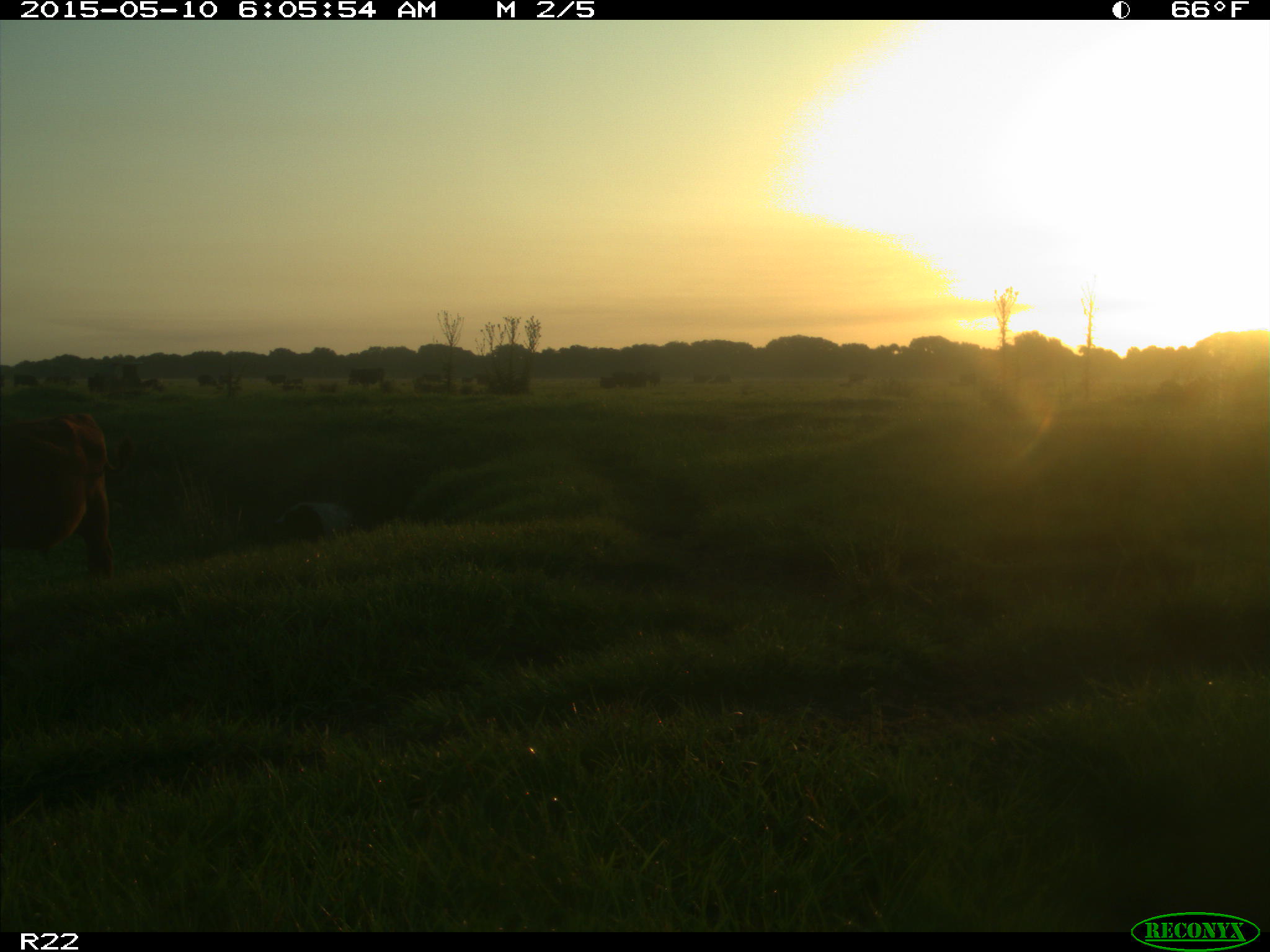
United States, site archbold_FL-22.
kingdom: Animalia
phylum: Chordata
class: Mammalia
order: Artiodactyla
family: Bovidae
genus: Bos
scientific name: Bos taurus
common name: domestic cow